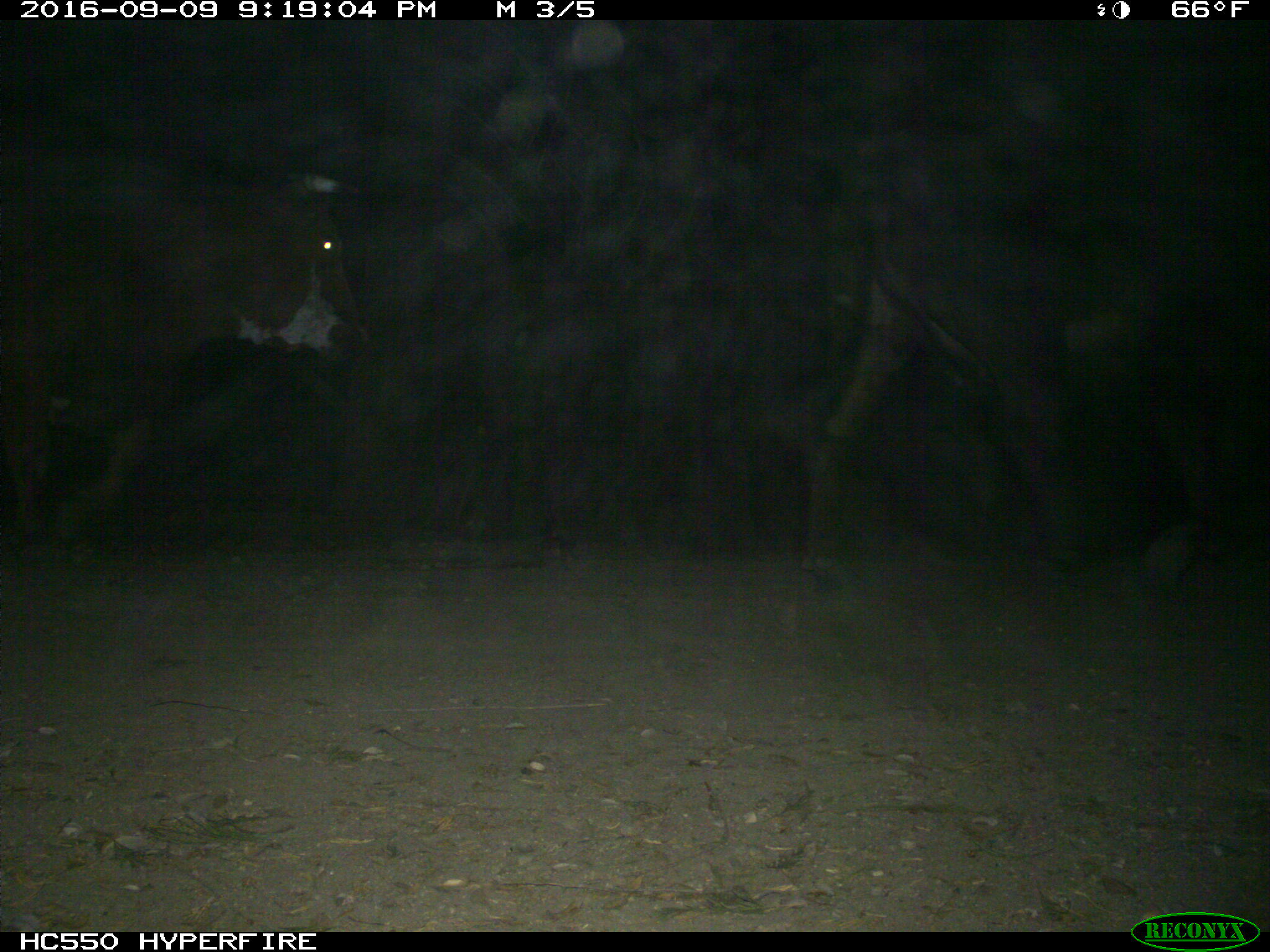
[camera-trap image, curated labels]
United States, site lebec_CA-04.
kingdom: Animalia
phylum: Chordata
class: Mammalia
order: Artiodactyla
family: Bovidae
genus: Bos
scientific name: Bos taurus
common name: domestic cow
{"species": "Bos taurus (domestic cow)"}